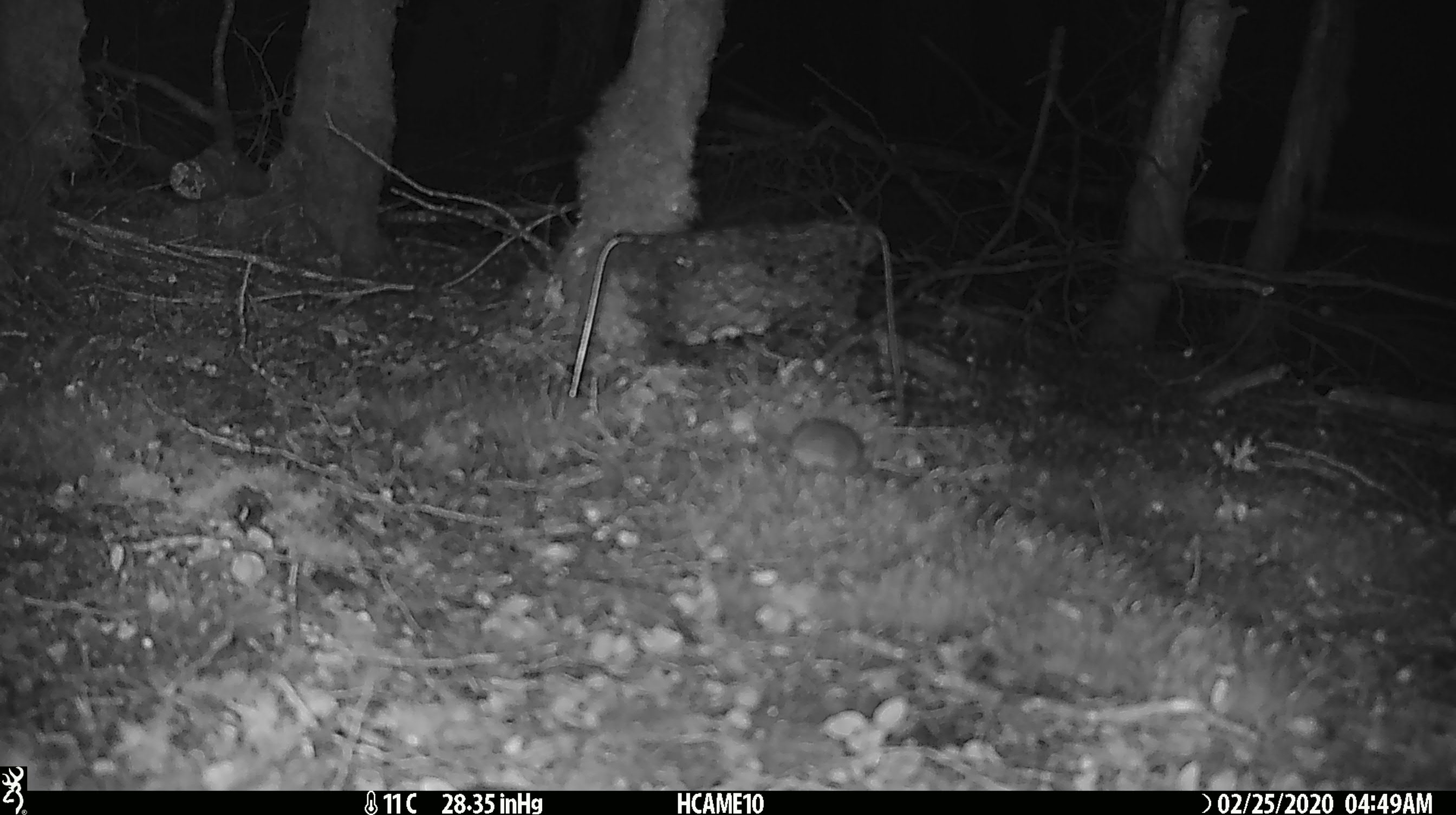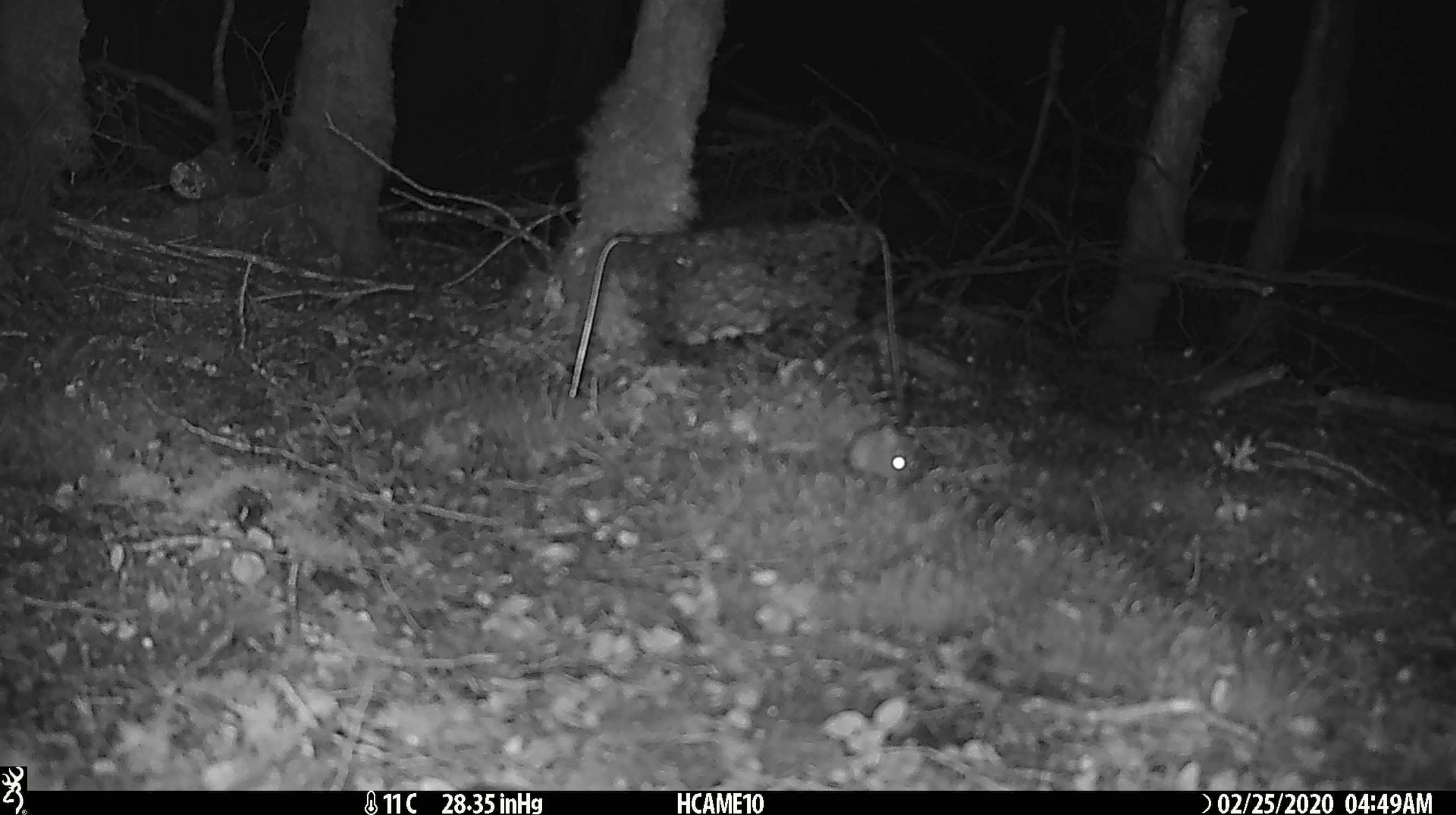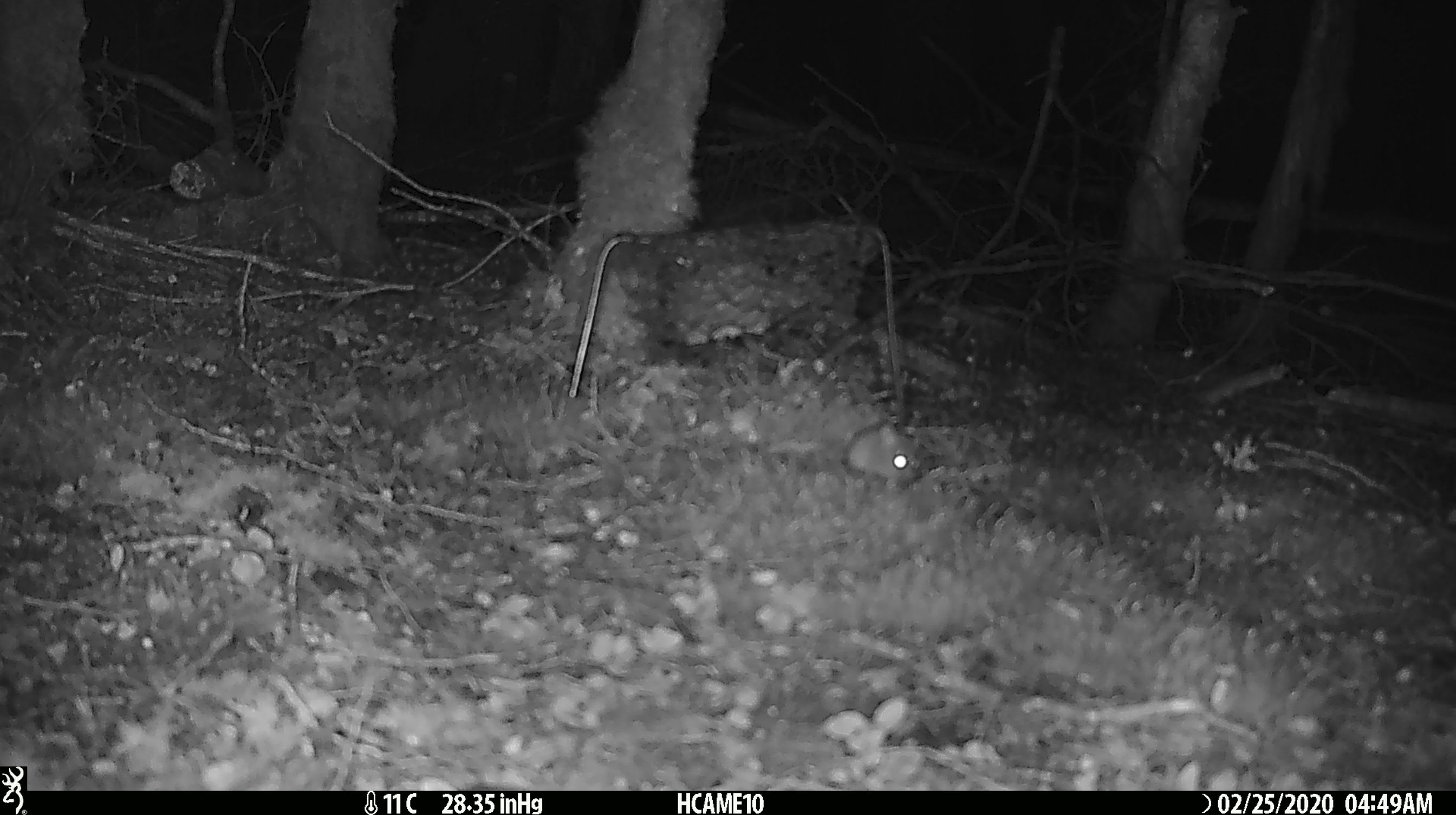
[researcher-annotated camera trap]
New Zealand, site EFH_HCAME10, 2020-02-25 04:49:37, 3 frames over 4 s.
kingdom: Animalia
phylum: Chordata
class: Mammalia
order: Rodentia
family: Muridae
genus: Mus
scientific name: Mus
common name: mouse